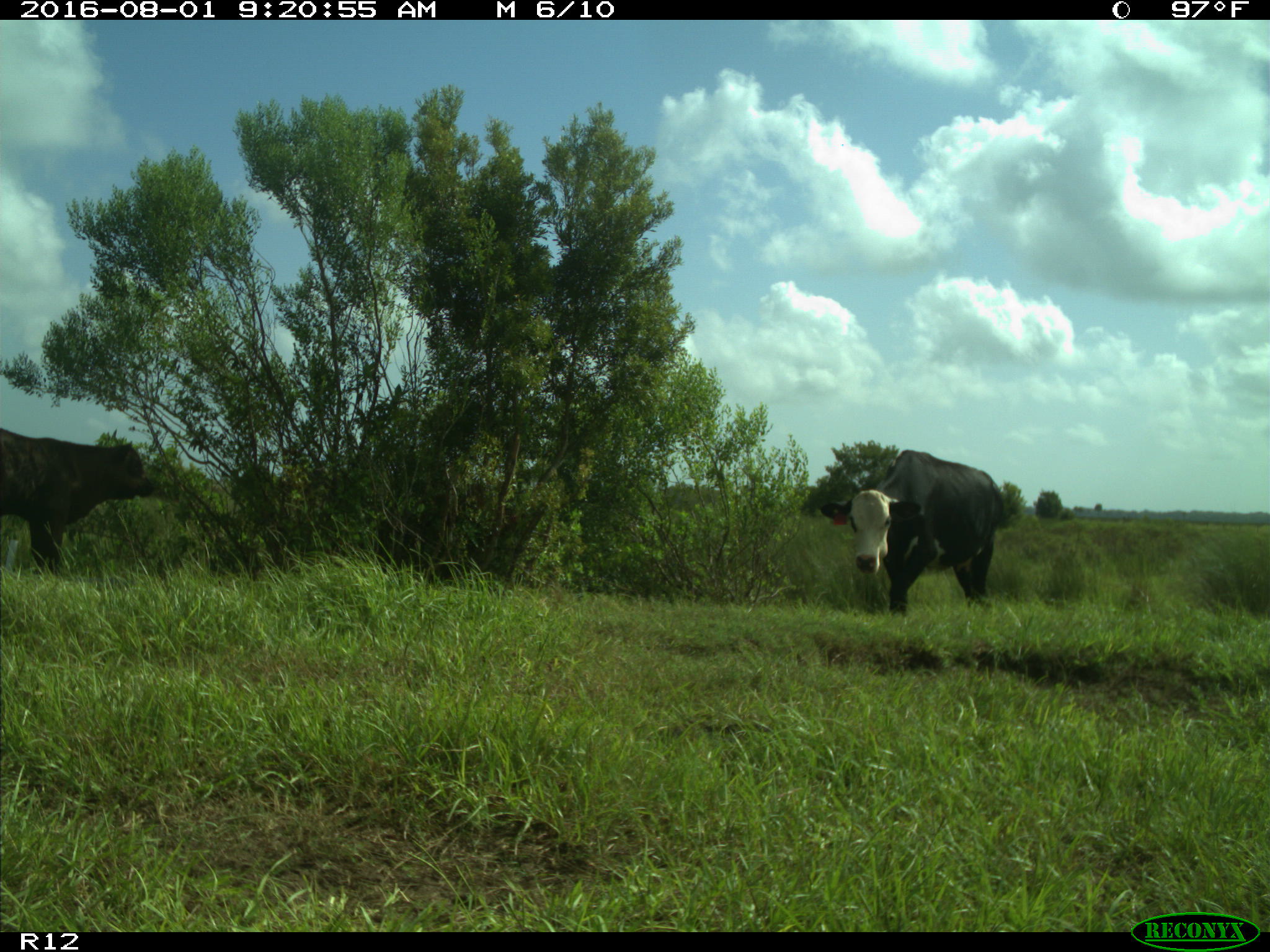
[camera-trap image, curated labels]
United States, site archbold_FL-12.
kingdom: Animalia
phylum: Chordata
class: Mammalia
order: Artiodactyla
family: Bovidae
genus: Bos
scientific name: Bos taurus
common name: domestic cow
Bos taurus (domestic cow).